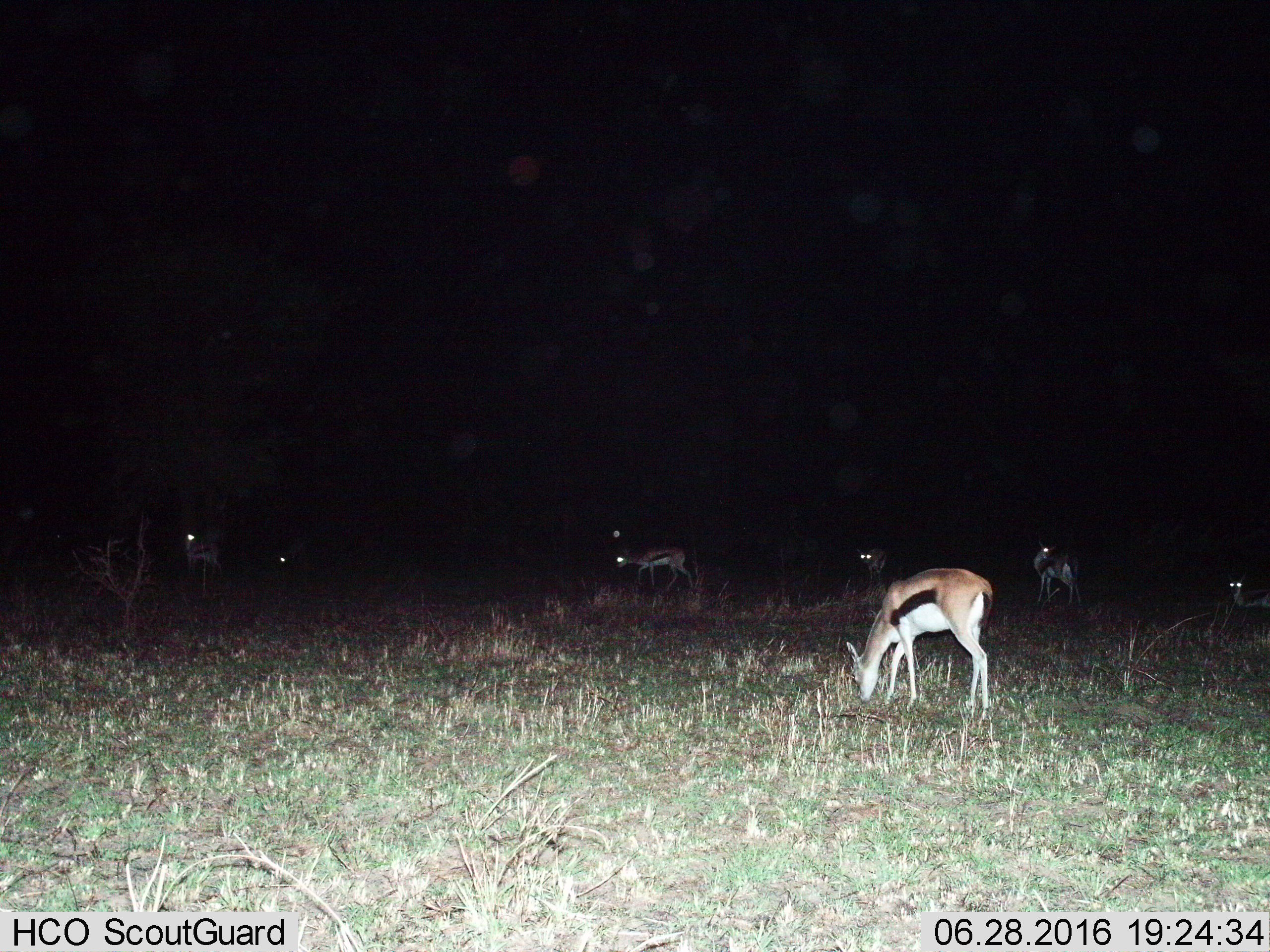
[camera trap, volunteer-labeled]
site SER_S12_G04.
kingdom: Animalia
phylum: Chordata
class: Mammalia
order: Artiodactyla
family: Bovidae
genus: Eudorcas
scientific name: Eudorcas thomsonii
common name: thomson's gazelle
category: gazellethomsons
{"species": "gazellethomsons (thomson's gazelle) (Eudorcas thomsonii)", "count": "7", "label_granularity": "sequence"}